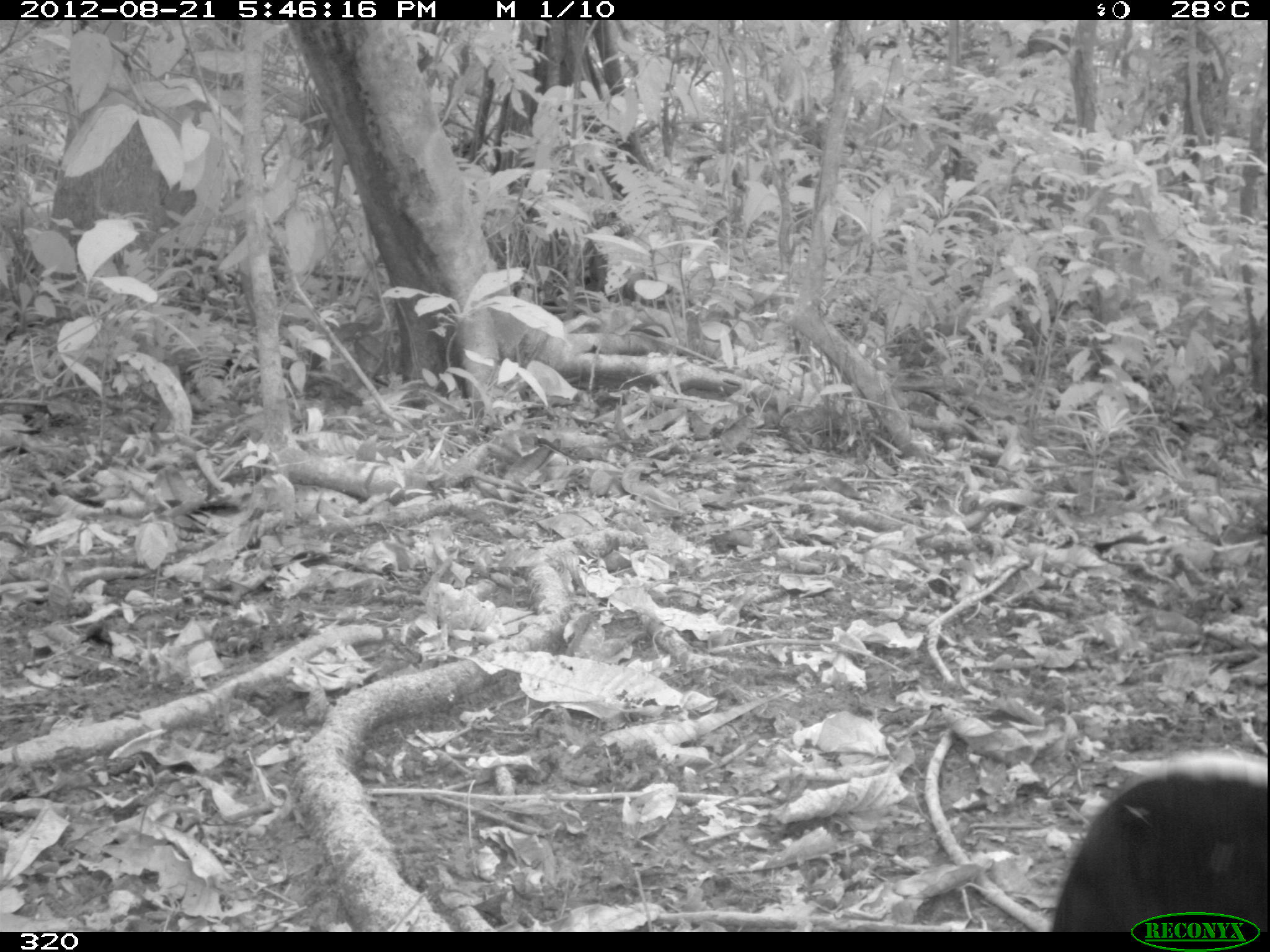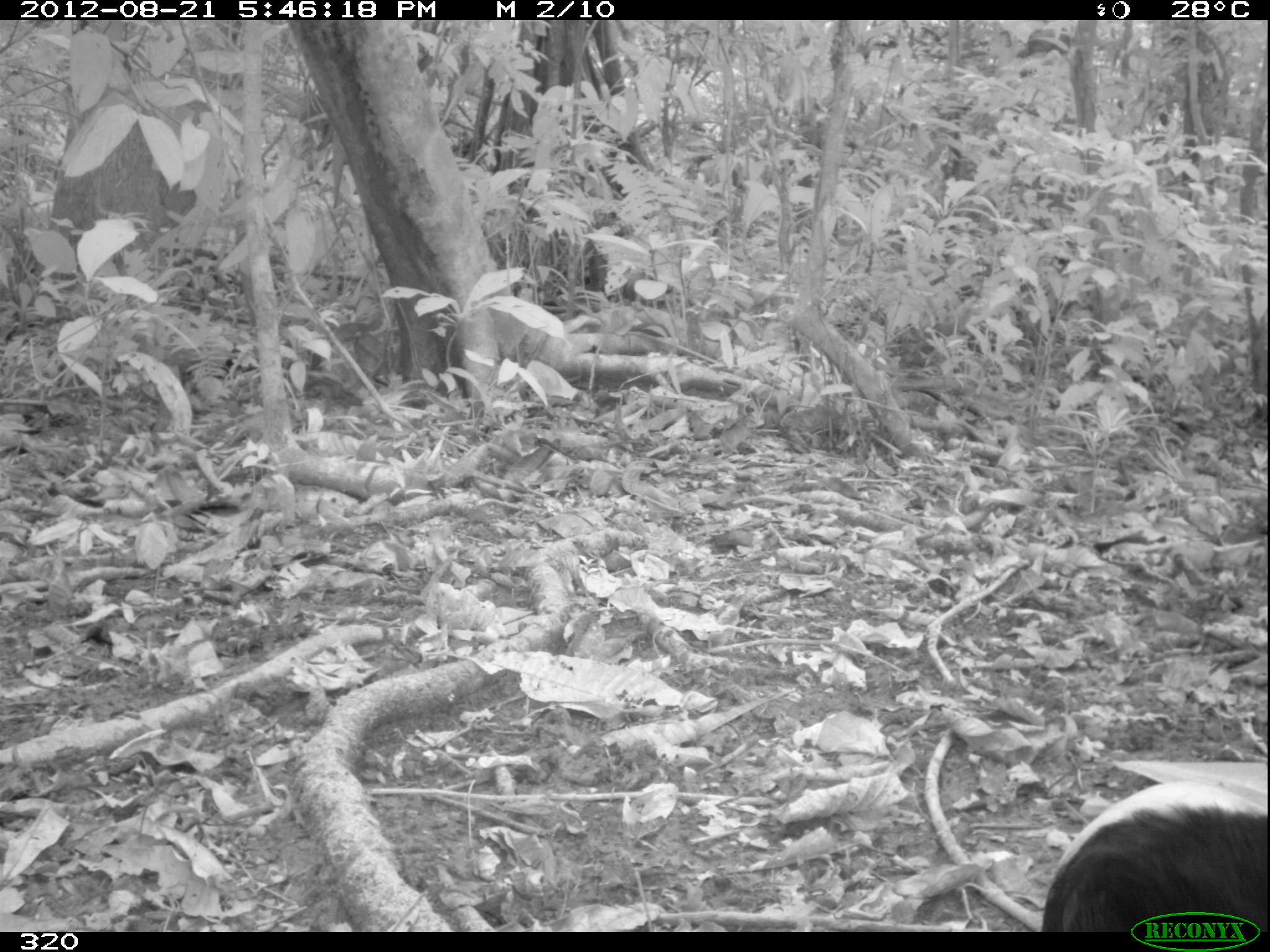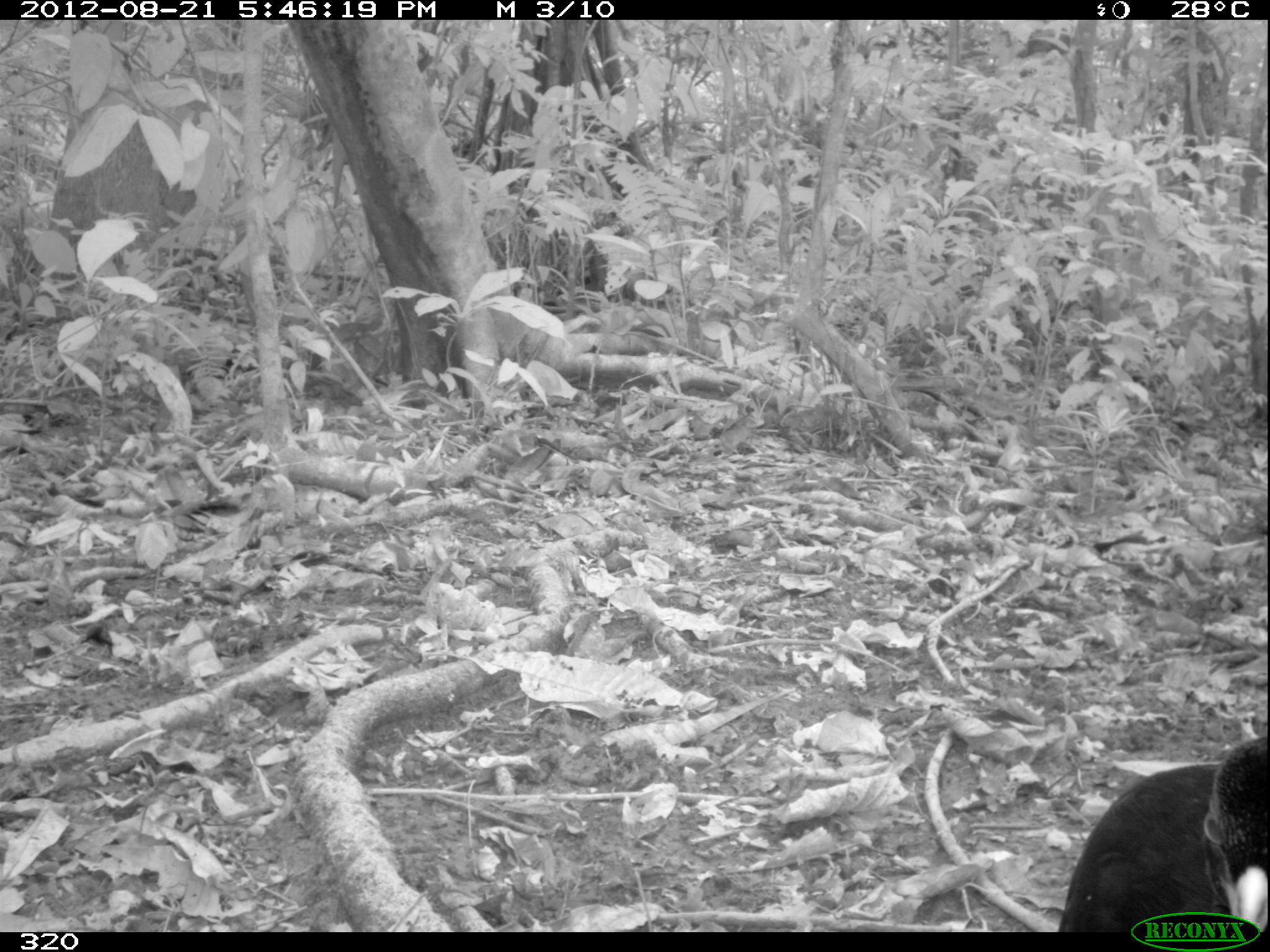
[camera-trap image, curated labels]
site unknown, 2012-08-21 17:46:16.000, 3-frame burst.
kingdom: Animalia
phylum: Chordata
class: Aves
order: Gruiformes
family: Psophiidae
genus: Psophia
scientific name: Psophia leucoptera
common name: pale-winged trumpeter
Psophia leucoptera (pale-winged trumpeter).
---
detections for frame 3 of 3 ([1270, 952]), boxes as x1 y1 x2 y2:
psophia leucoptera: 1059 732 1270 926